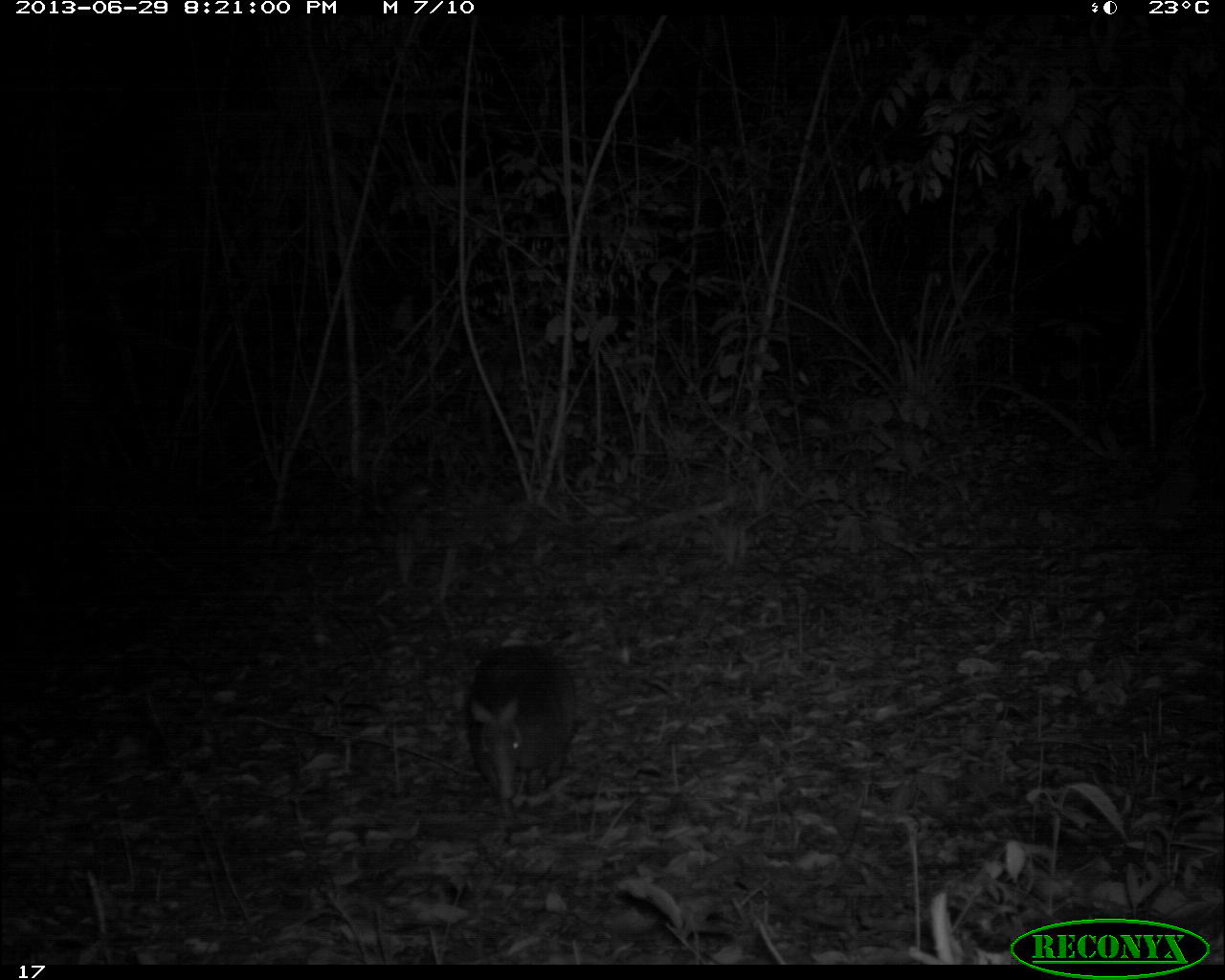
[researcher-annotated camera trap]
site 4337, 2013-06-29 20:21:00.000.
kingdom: Animalia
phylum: Chordata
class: Mammalia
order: Cingulata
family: Dasypodidae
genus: Dasypus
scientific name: Dasypus novemcinctus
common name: nine-banded armadillo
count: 1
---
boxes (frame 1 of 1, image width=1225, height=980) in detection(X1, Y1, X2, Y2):
dasypus novemcinctus: detection(465, 642, 580, 820)